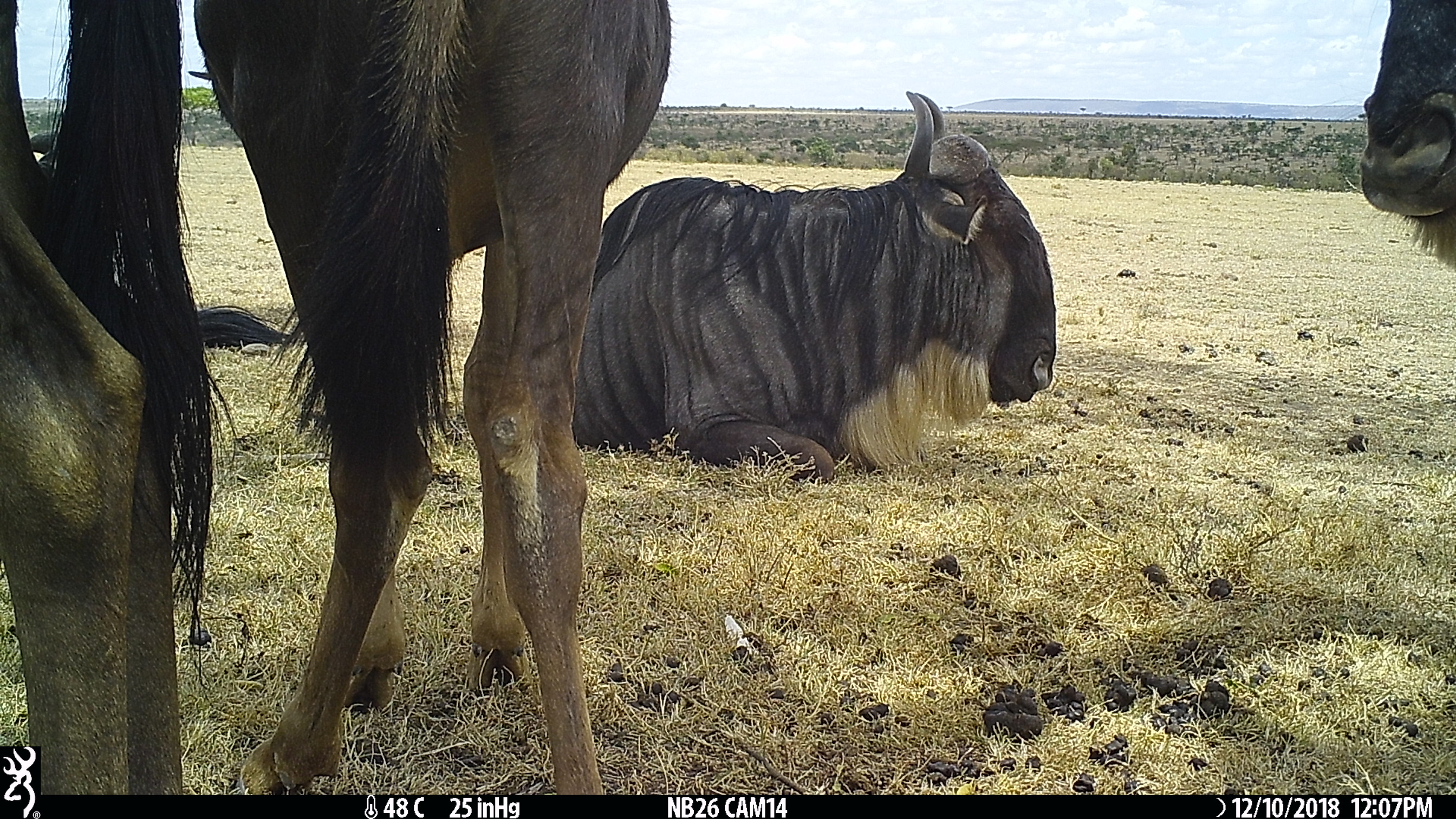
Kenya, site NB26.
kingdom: Animalia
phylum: Chordata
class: Mammalia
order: Artiodactyla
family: Bovidae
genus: Connochaetes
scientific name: Connochaetes taurinus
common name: blue wildebeest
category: wildebeest